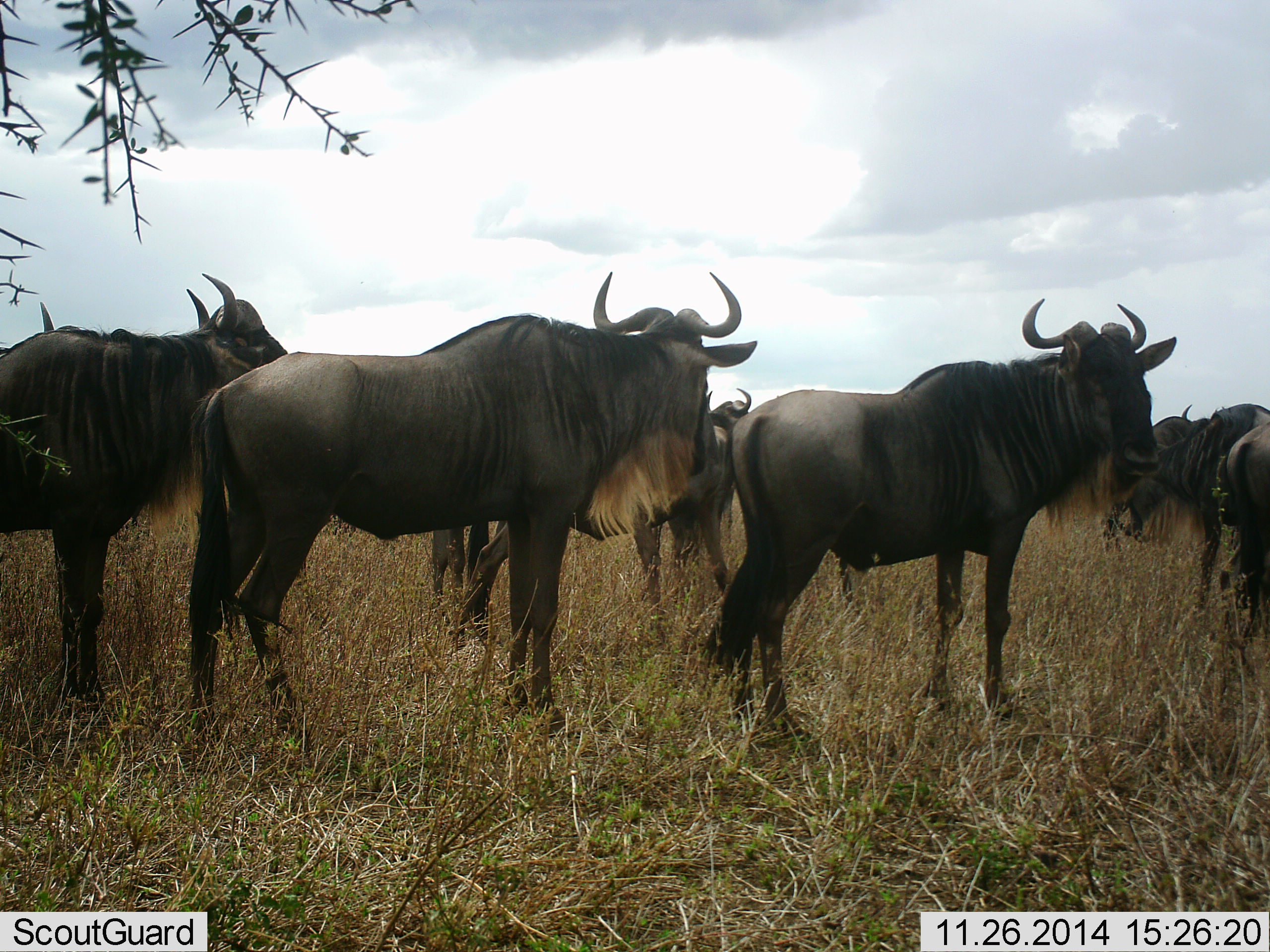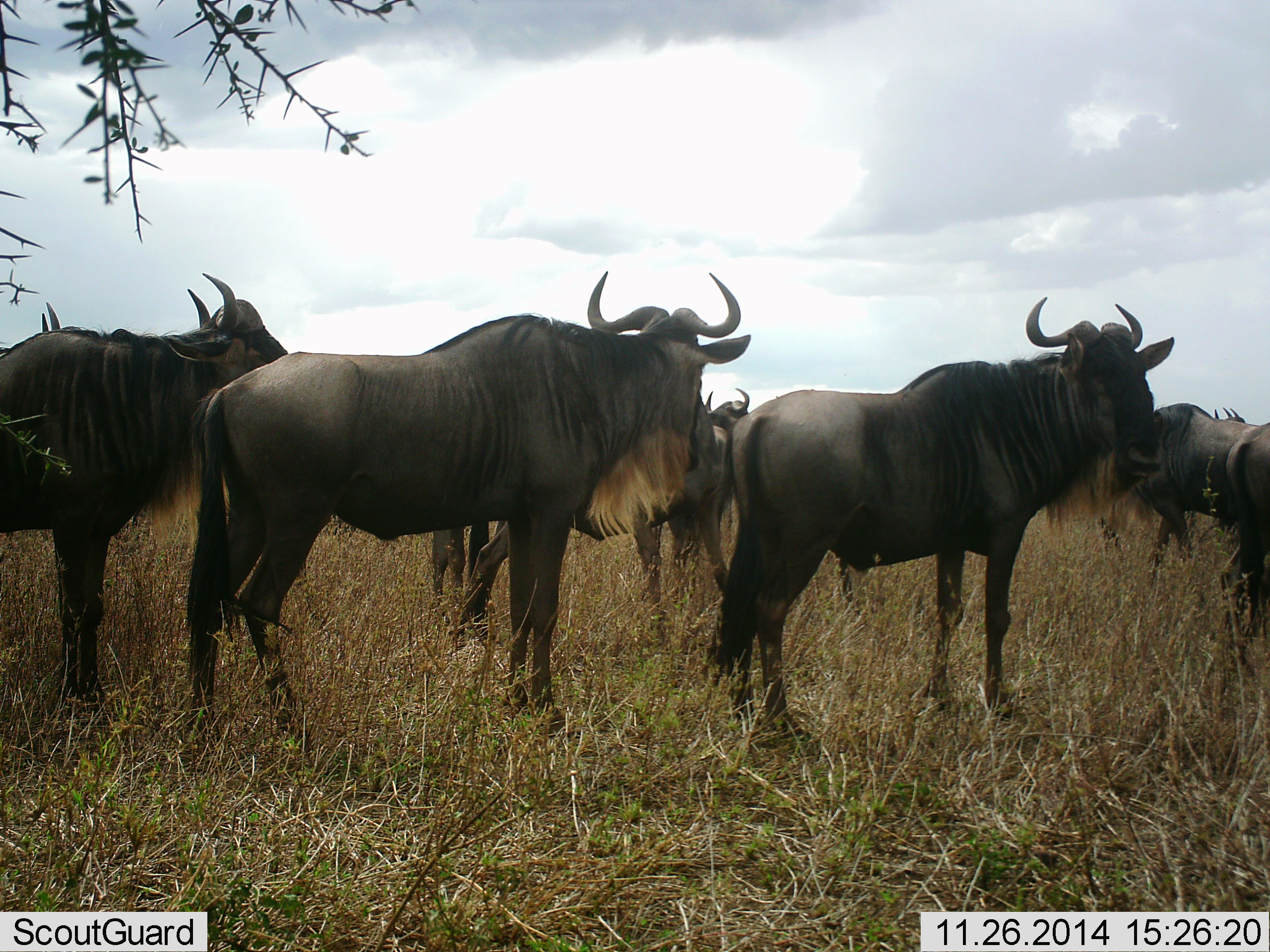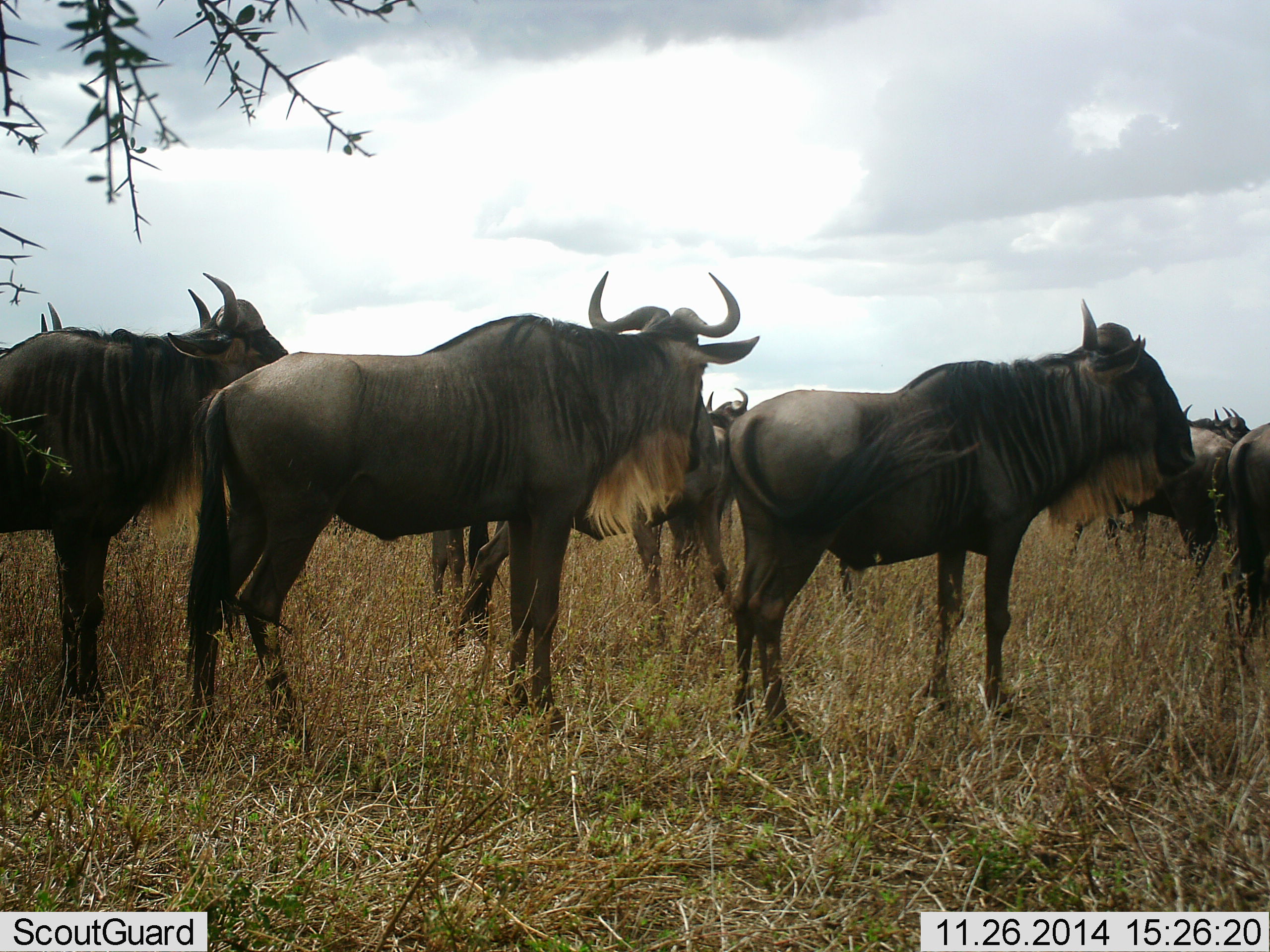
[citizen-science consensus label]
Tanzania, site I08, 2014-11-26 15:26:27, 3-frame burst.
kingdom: Animalia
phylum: Chordata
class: Mammalia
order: Artiodactyla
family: Bovidae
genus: Connochaetes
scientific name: Connochaetes taurinus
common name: blue wildebeest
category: wildebeest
Wildebeest (blue wildebeest) (Connochaetes taurinus), count 8. Behavior (volunteer vote fractions): standing 100%, resting 9%, moving 45%, interacting 9%. Young present (vote fraction): 0%. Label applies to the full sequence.